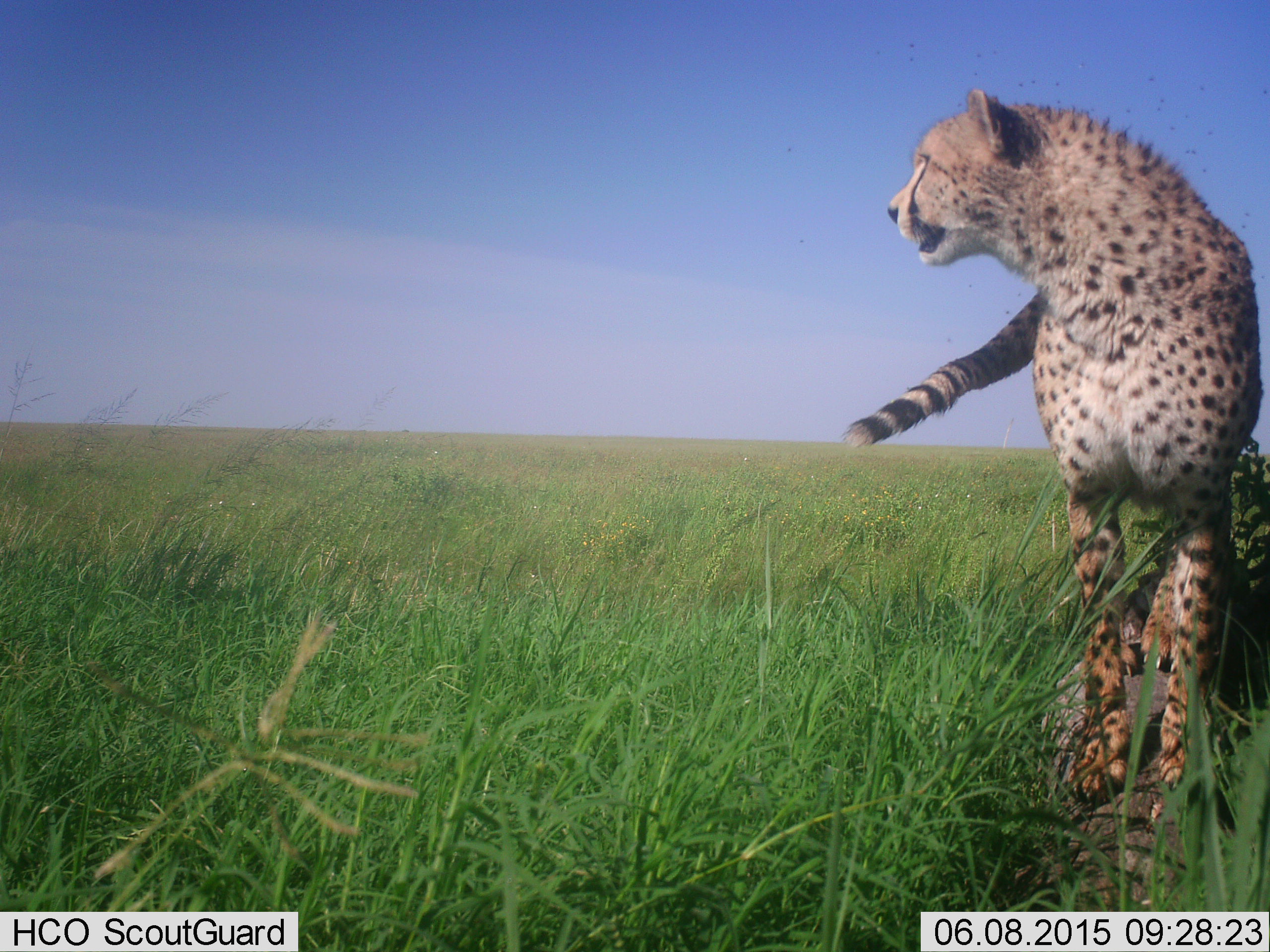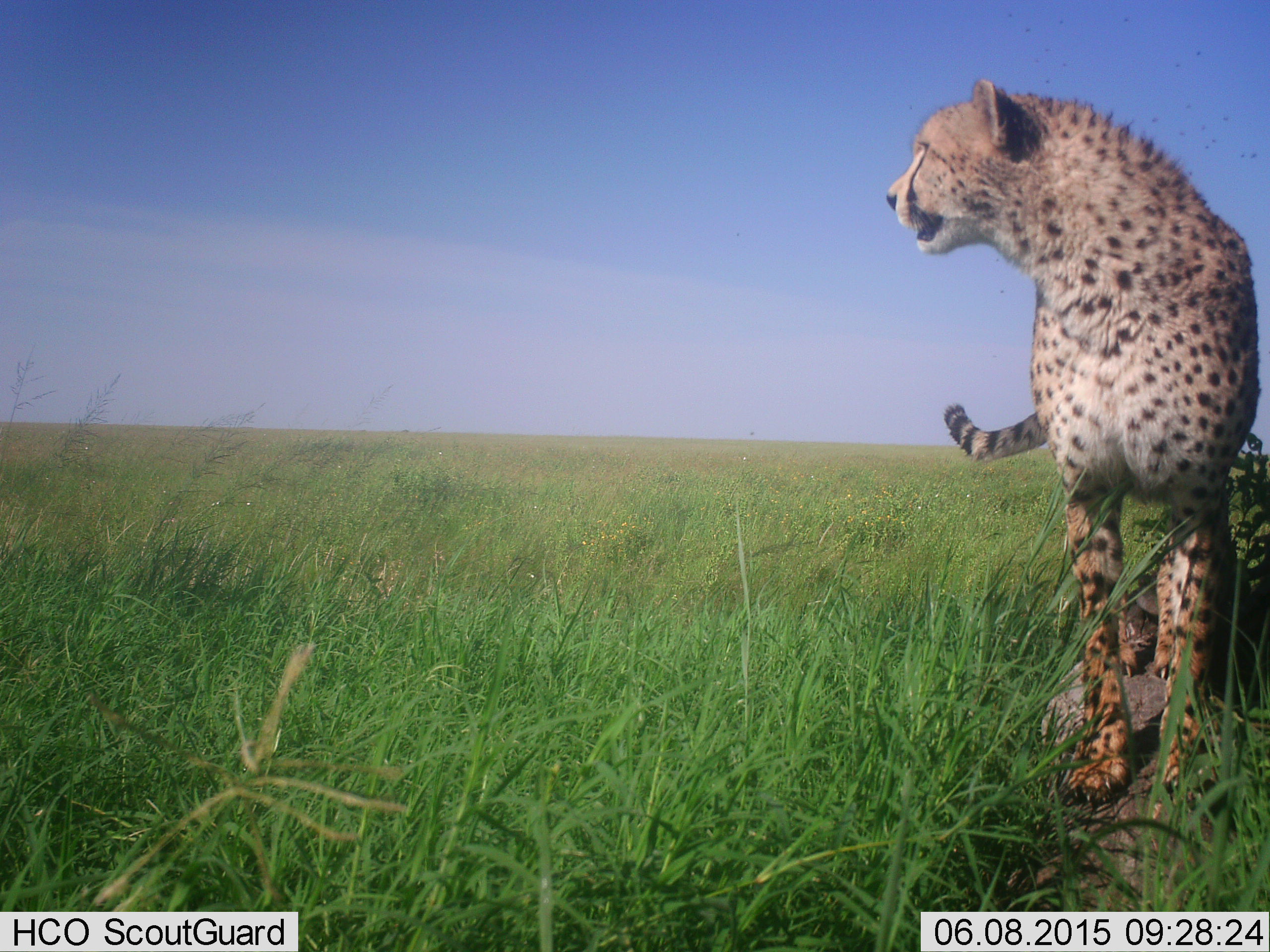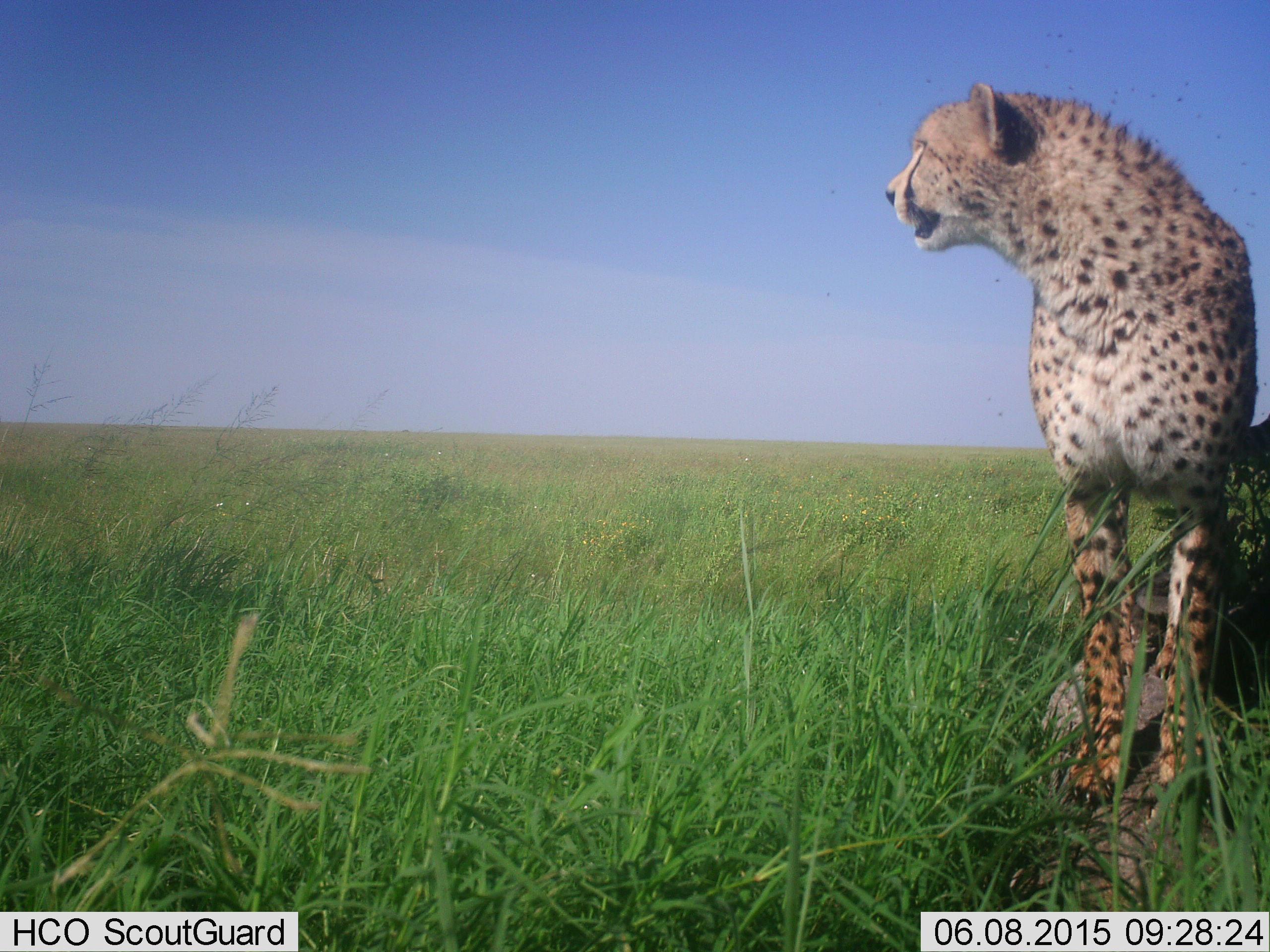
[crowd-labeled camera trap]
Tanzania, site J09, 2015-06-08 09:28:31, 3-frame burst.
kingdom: Animalia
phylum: Chordata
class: Mammalia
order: Carnivora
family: Felidae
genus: Acinonyx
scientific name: Acinonyx jubatus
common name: cheetah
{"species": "cheetah (Acinonyx jubatus)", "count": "1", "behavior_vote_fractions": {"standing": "90%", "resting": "10%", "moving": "10%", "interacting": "0%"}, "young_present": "0%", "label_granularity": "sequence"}